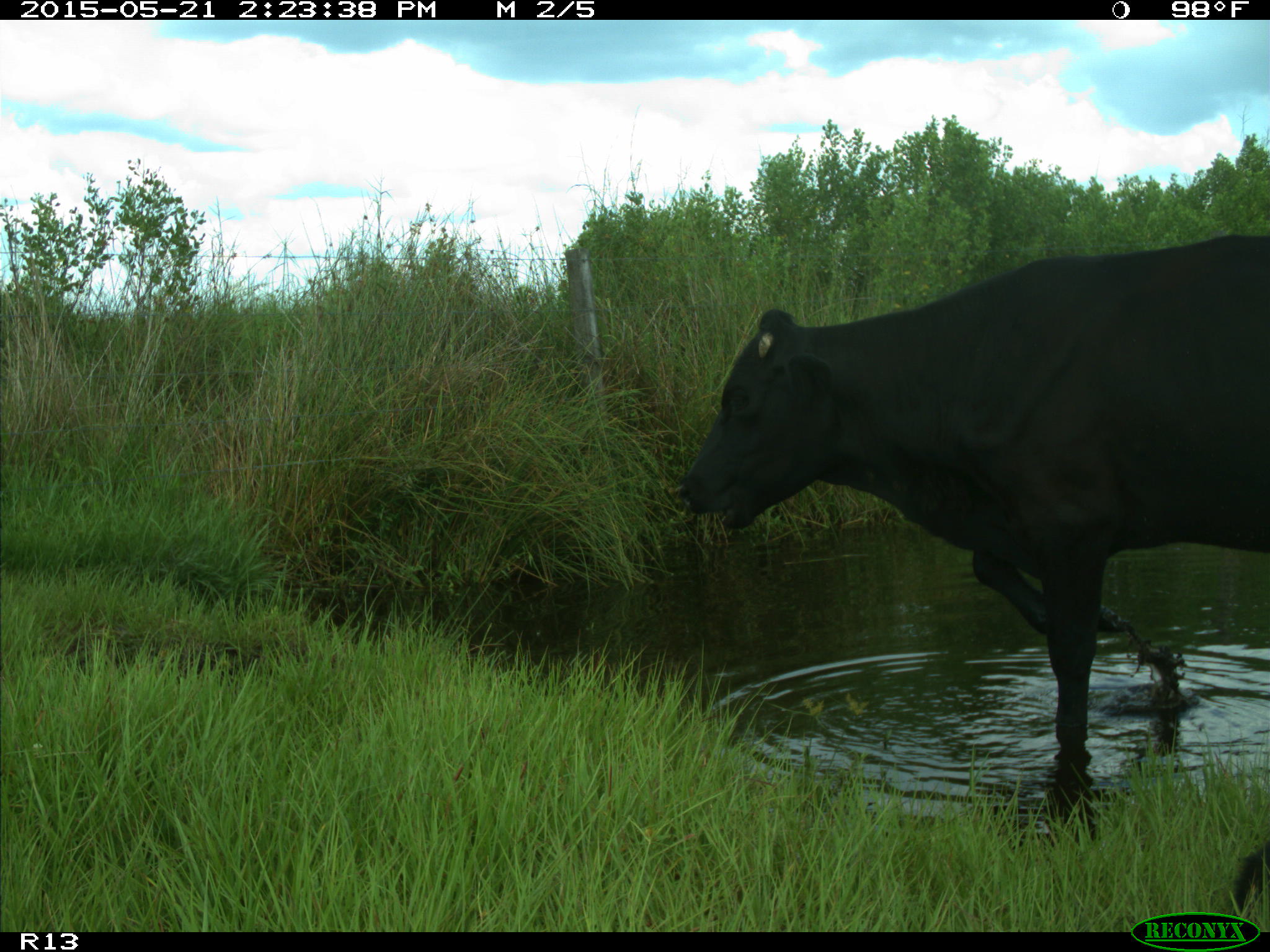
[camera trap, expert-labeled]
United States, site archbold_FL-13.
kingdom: Animalia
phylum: Chordata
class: Mammalia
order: Artiodactyla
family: Bovidae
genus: Bos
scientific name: Bos taurus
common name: domestic cow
Bos taurus (domestic cow).